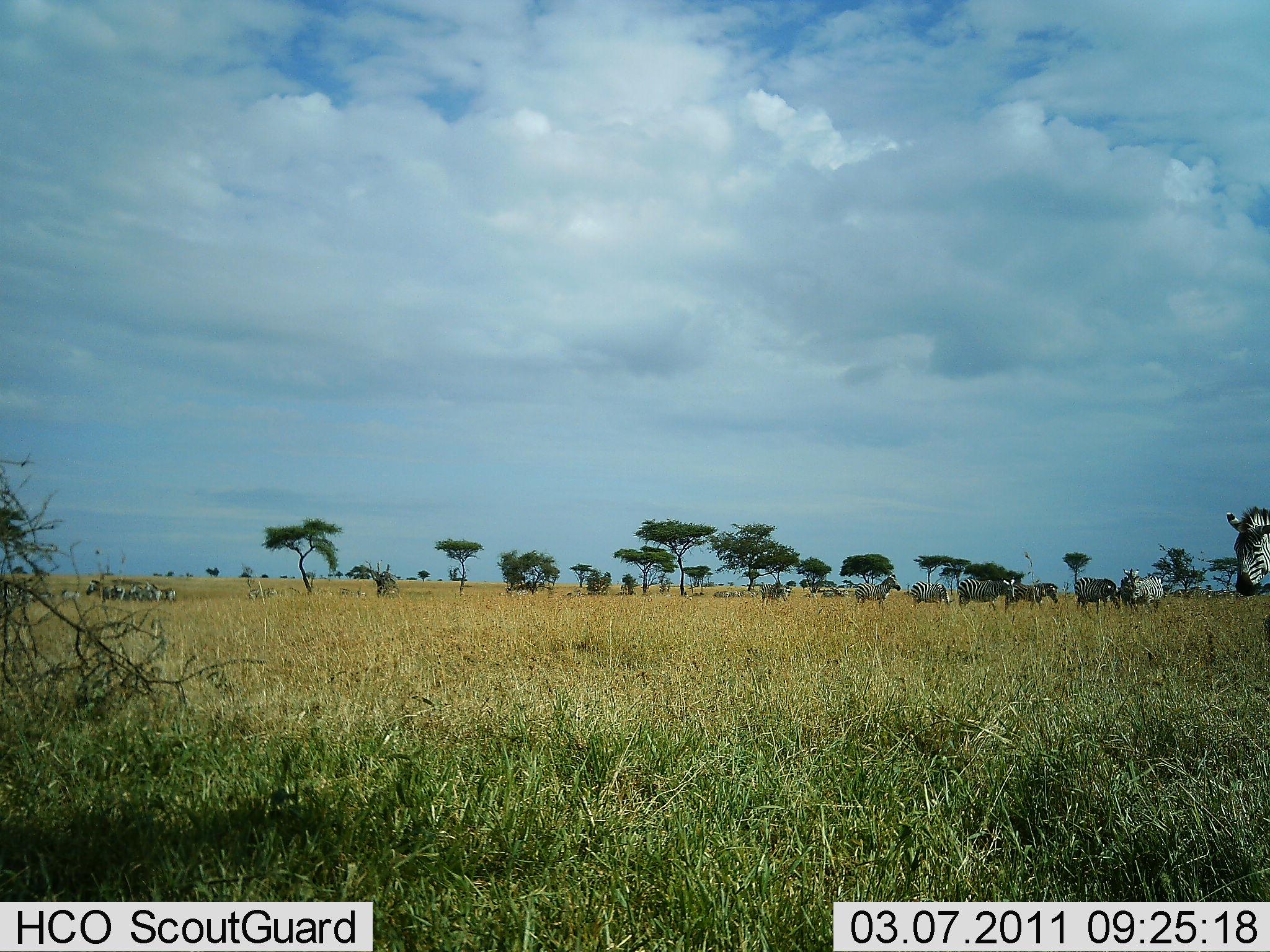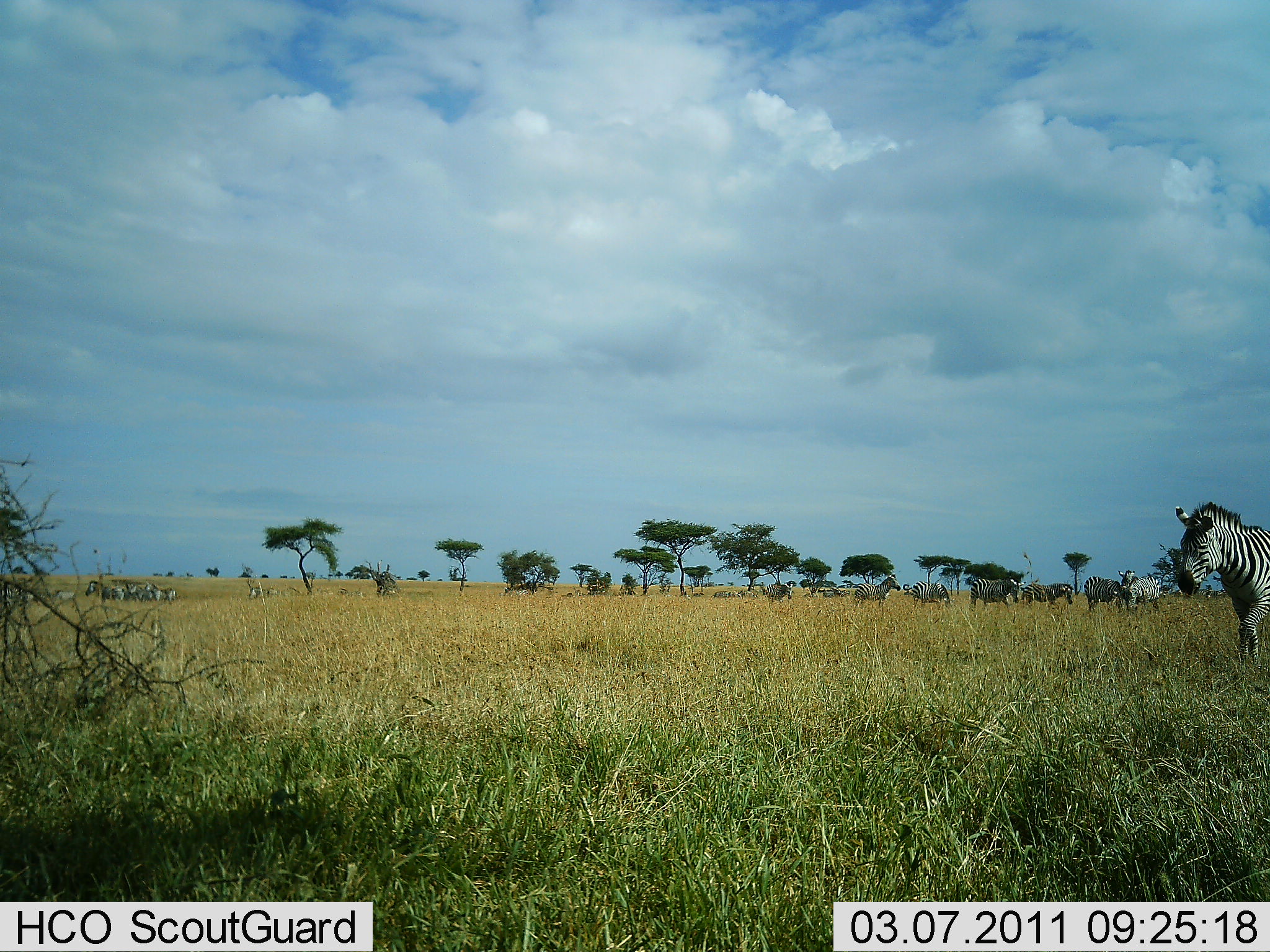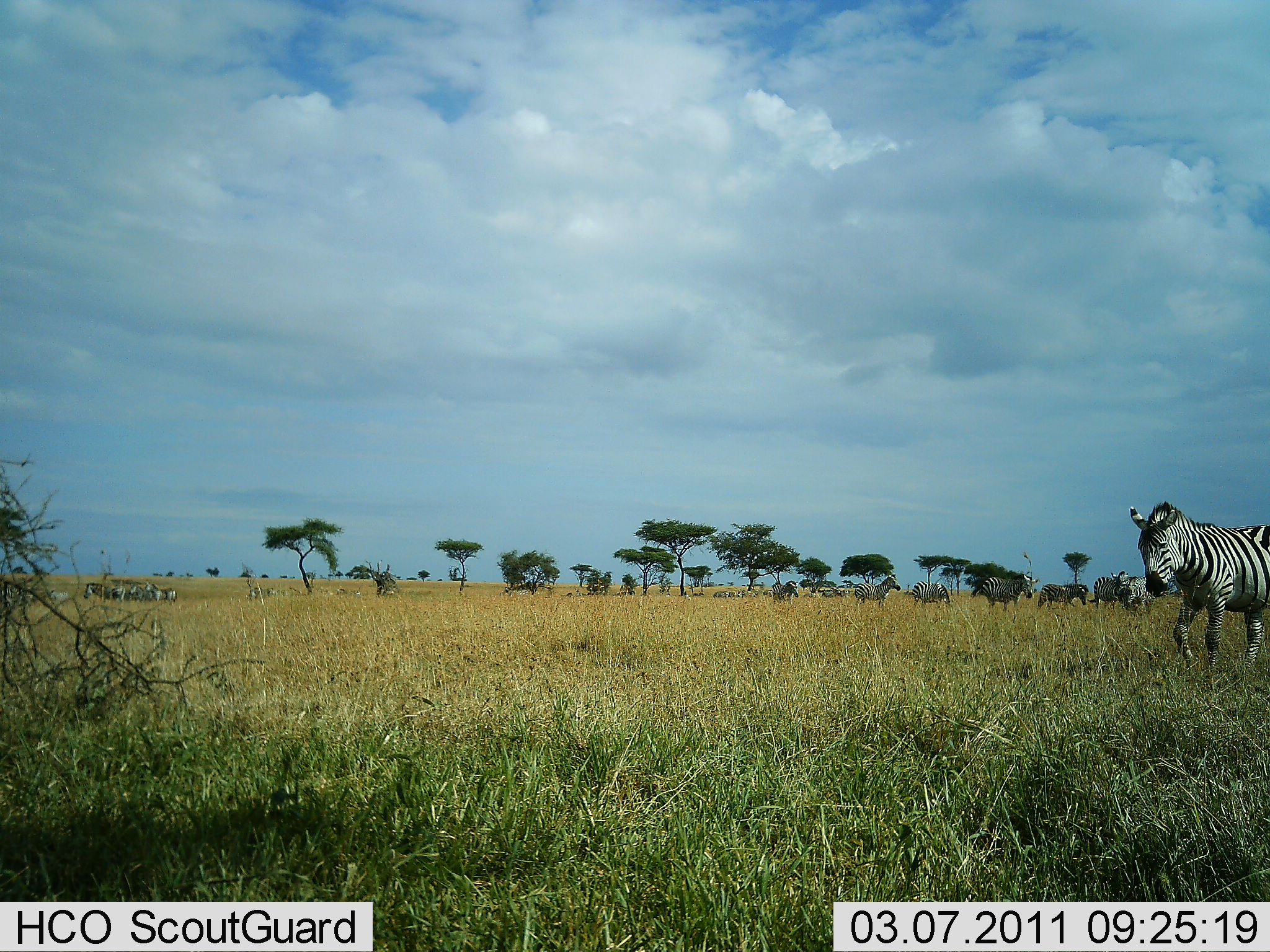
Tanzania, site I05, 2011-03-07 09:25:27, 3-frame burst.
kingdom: Animalia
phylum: Chordata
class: Mammalia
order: Perissodactyla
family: Equidae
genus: Equus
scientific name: Equus quagga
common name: plains zebra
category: zebra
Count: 11-50.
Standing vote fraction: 42%.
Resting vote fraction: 17%.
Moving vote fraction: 83%.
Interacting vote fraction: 8%.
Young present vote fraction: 0%.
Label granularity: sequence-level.